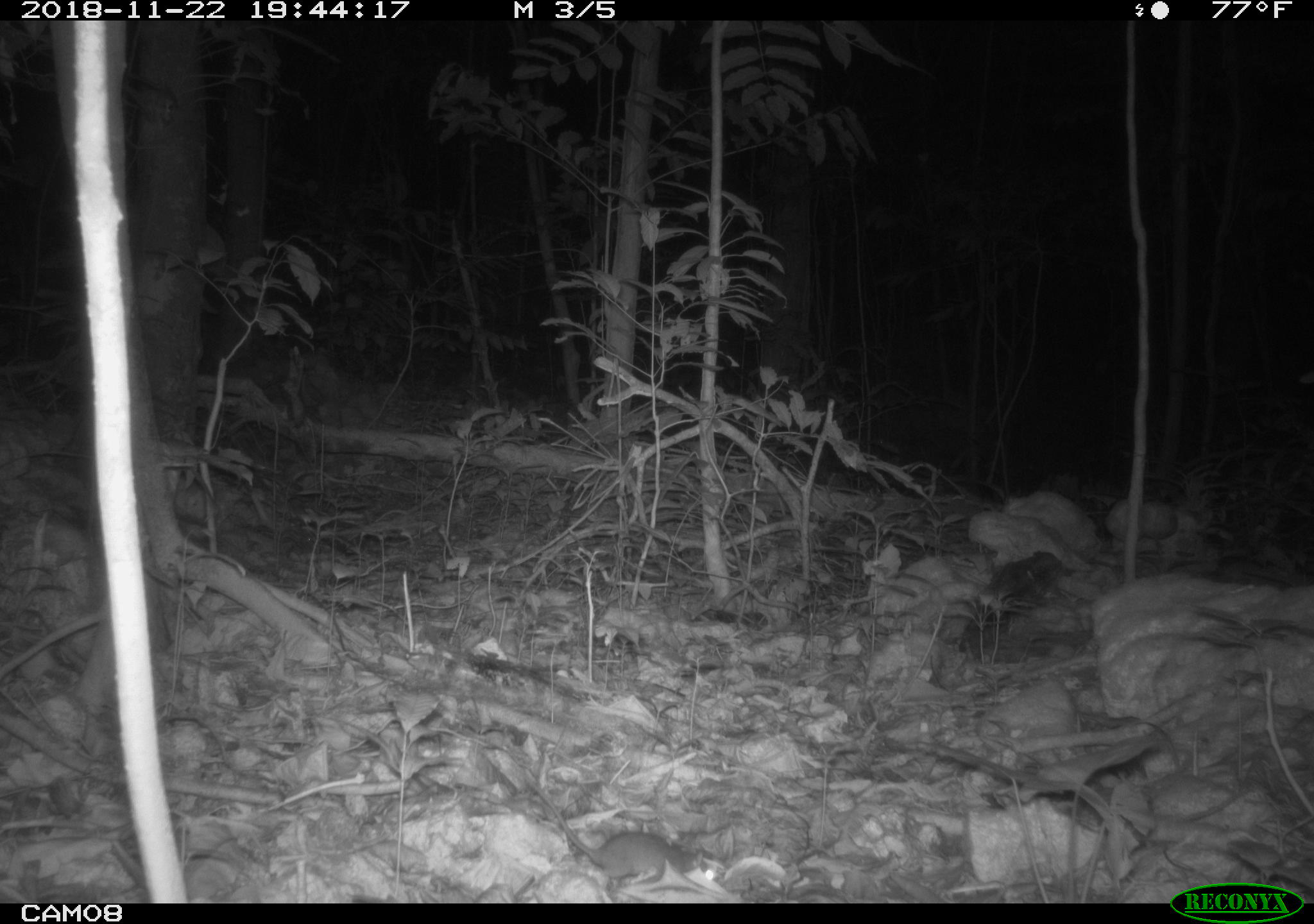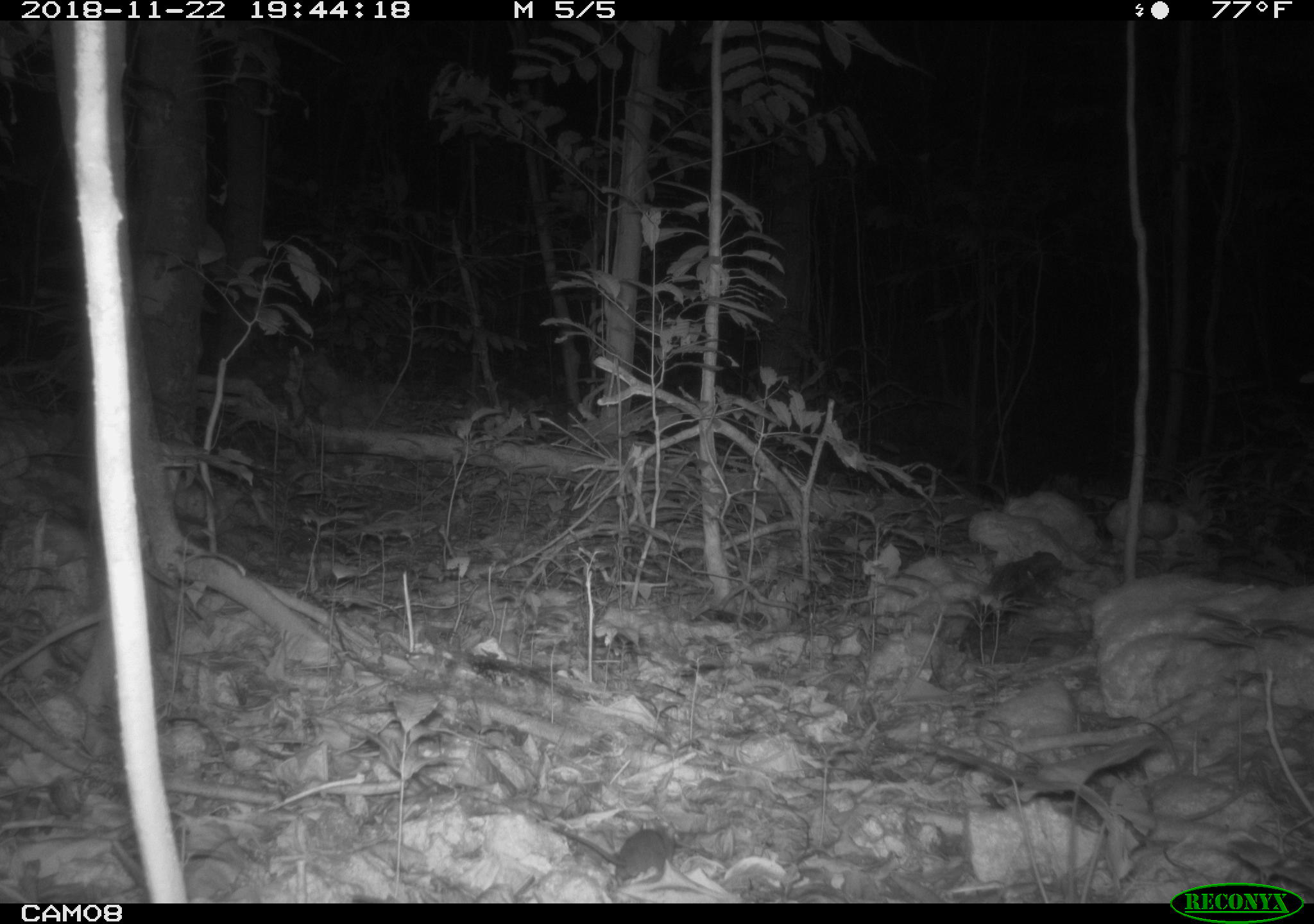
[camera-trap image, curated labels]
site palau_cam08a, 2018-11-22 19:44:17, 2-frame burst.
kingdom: Animalia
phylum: Chordata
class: Mammalia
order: Rodentia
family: Muridae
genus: Rattus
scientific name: Rattus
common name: rat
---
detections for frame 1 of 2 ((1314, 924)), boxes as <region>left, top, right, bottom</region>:
rat: <region>531, 784, 714, 891</region>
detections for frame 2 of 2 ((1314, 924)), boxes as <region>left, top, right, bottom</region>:
rat: <region>542, 798, 695, 890</region>